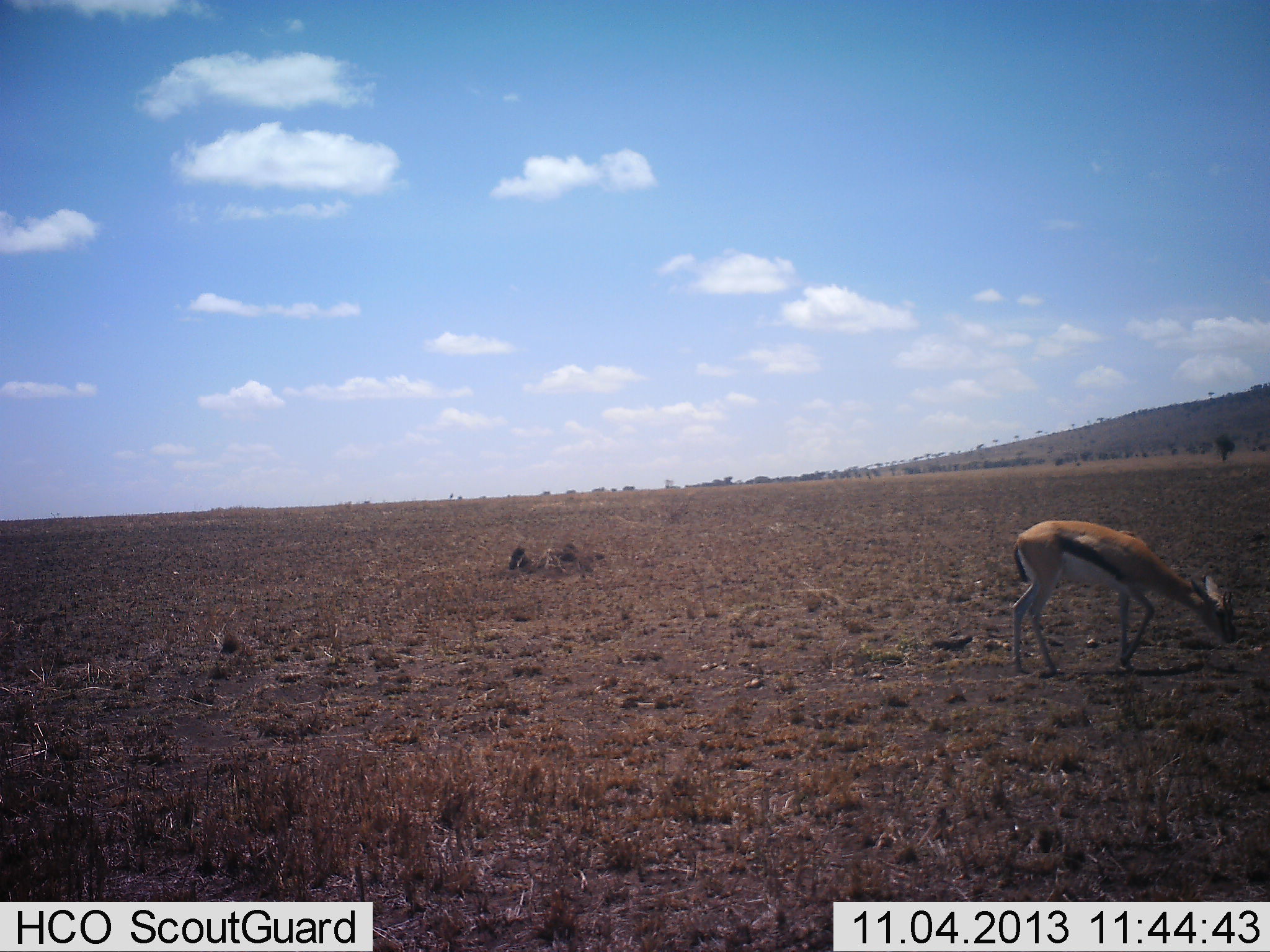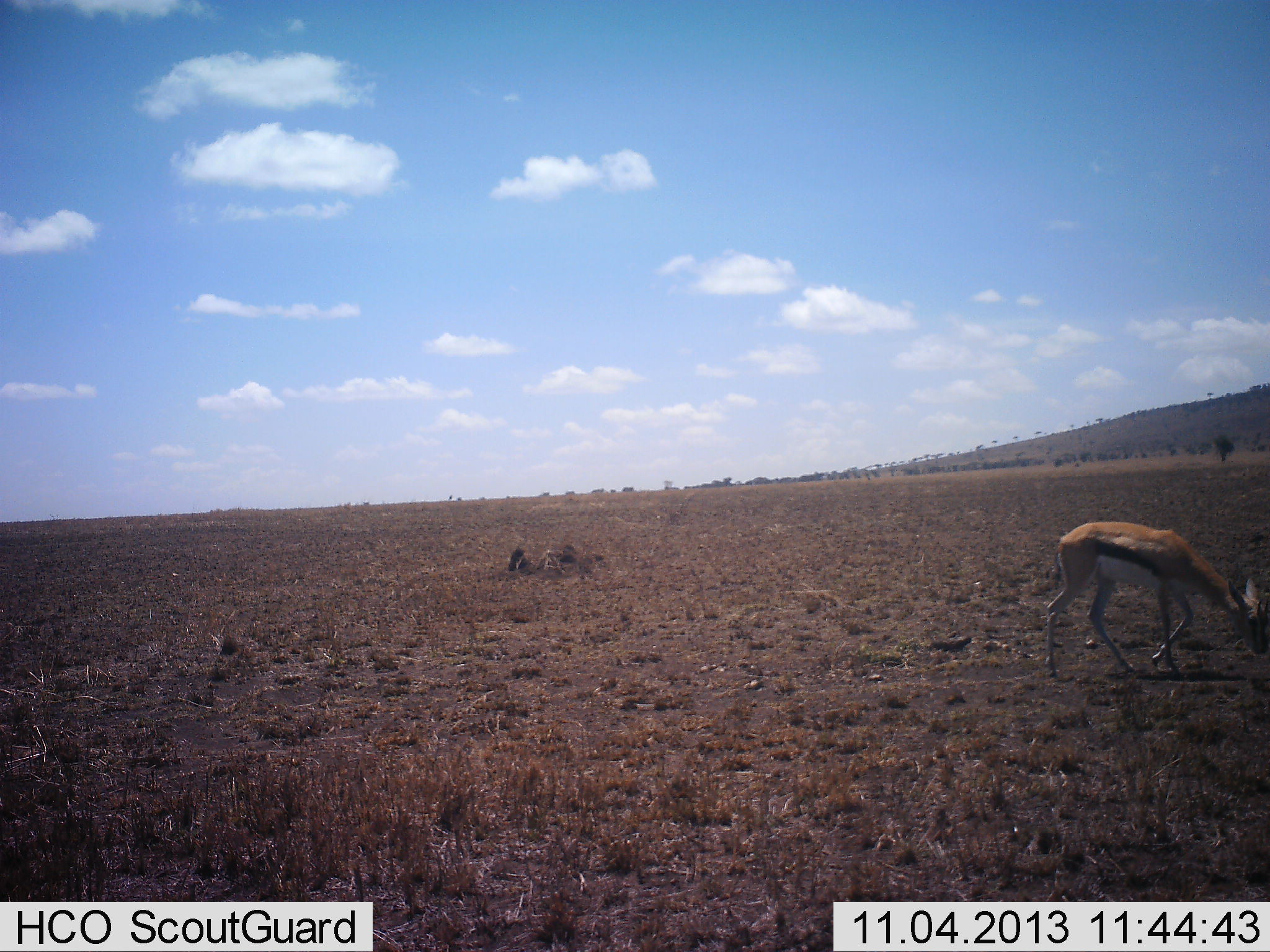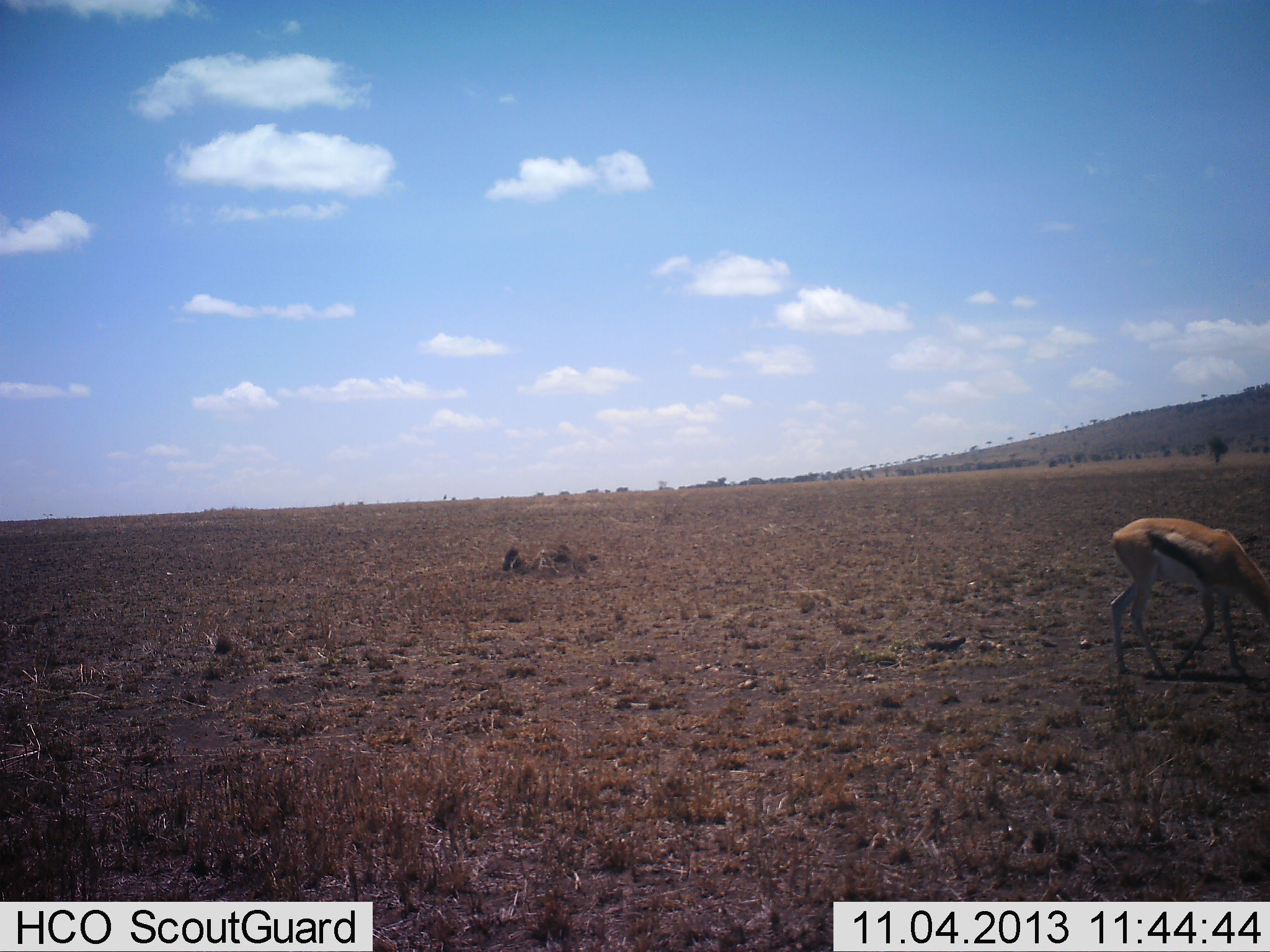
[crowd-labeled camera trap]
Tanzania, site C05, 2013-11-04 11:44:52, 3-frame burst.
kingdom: Animalia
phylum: Chordata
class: Mammalia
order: Artiodactyla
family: Bovidae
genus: Eudorcas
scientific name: Eudorcas thomsonii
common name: thomson's gazelle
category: gazellethomsons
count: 1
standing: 0%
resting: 0%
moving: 80%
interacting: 0%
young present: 0%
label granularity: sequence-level